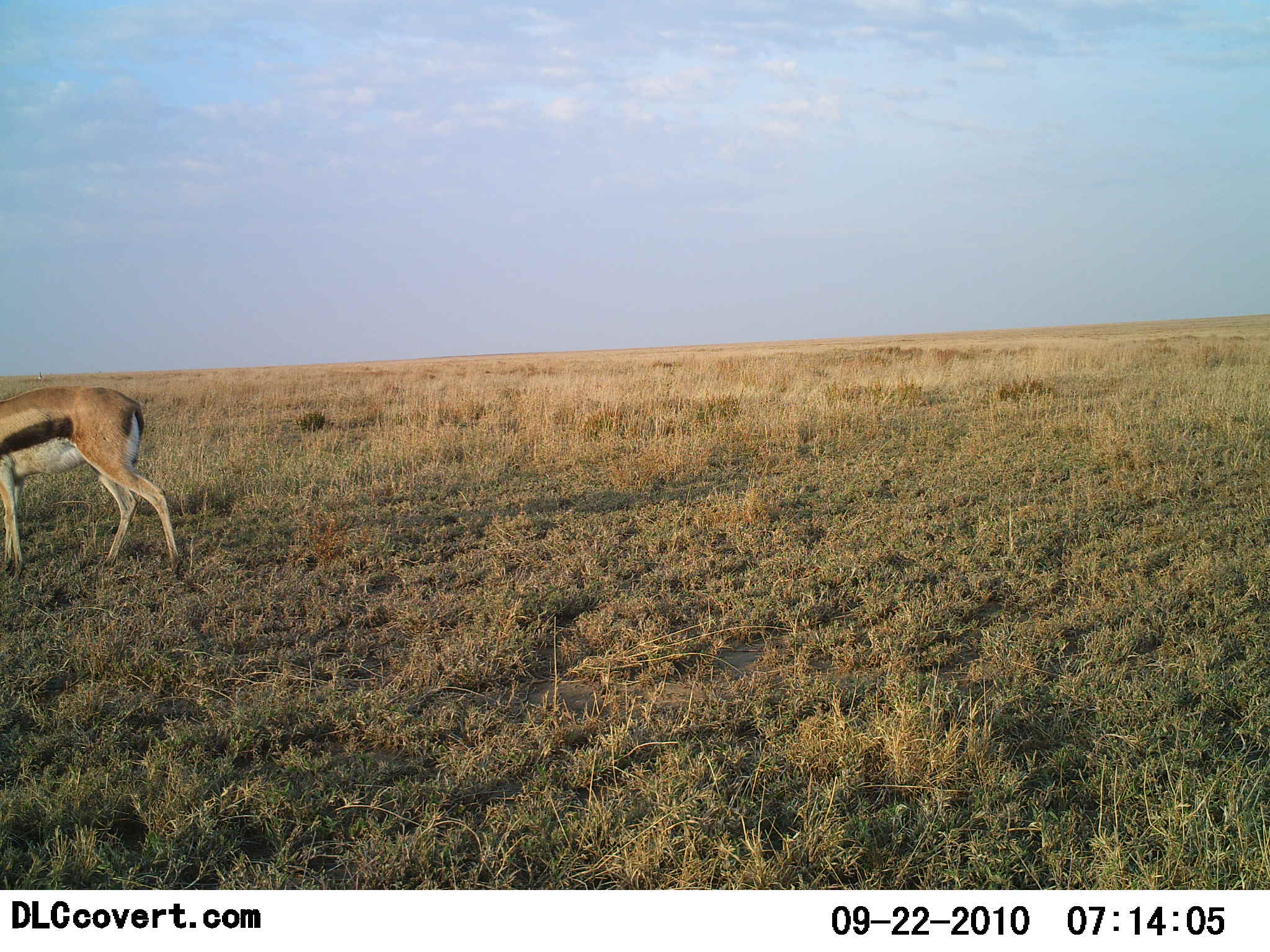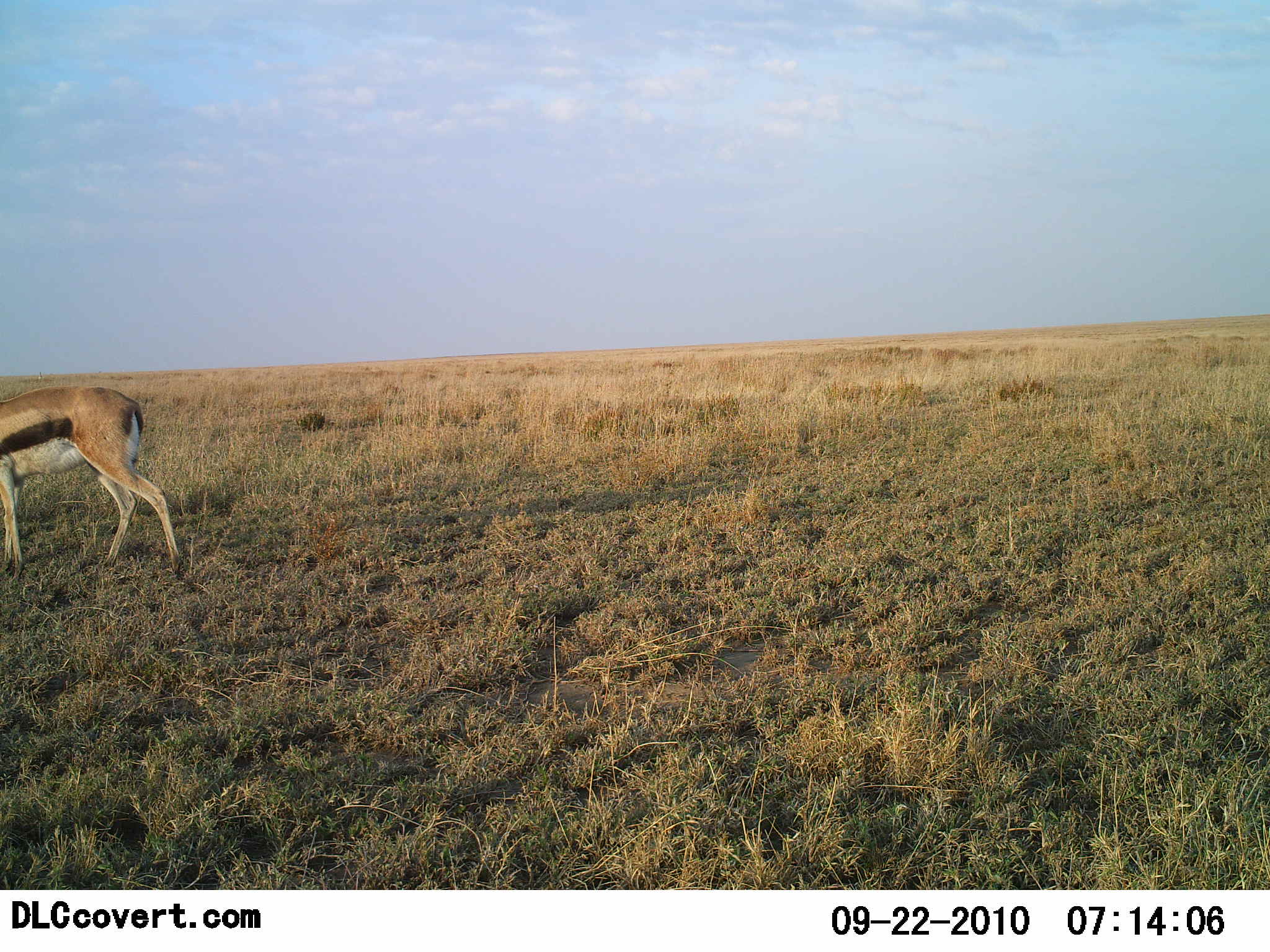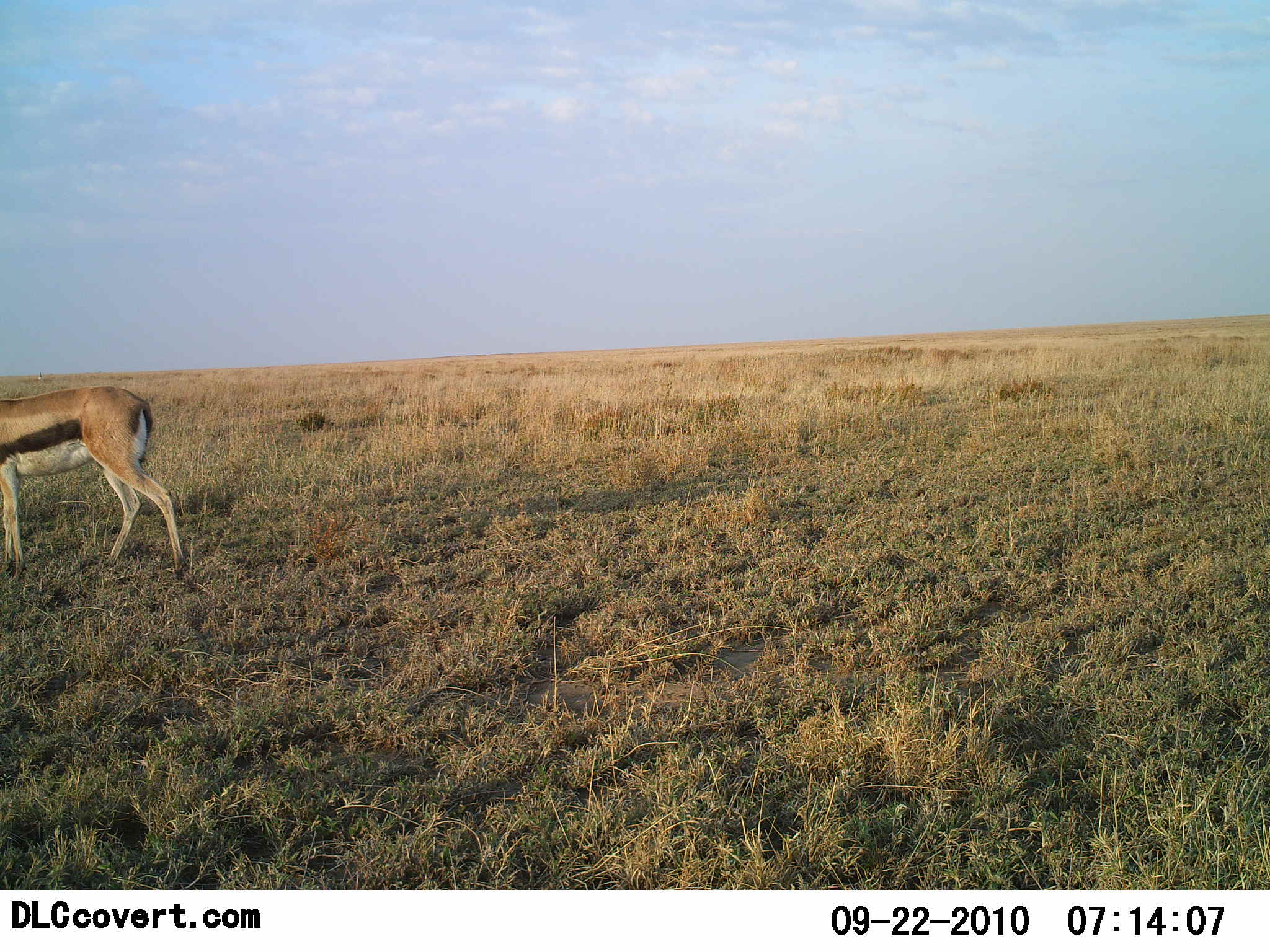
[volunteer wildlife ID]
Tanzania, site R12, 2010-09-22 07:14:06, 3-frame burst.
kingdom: Animalia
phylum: Chordata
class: Mammalia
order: Artiodactyla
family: Bovidae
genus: Eudorcas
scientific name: Eudorcas thomsonii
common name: thomson's gazelle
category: gazellethomsons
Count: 1.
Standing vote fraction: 64%.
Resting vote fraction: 0%.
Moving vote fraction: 27%.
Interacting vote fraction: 0%.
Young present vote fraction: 0%.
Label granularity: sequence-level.